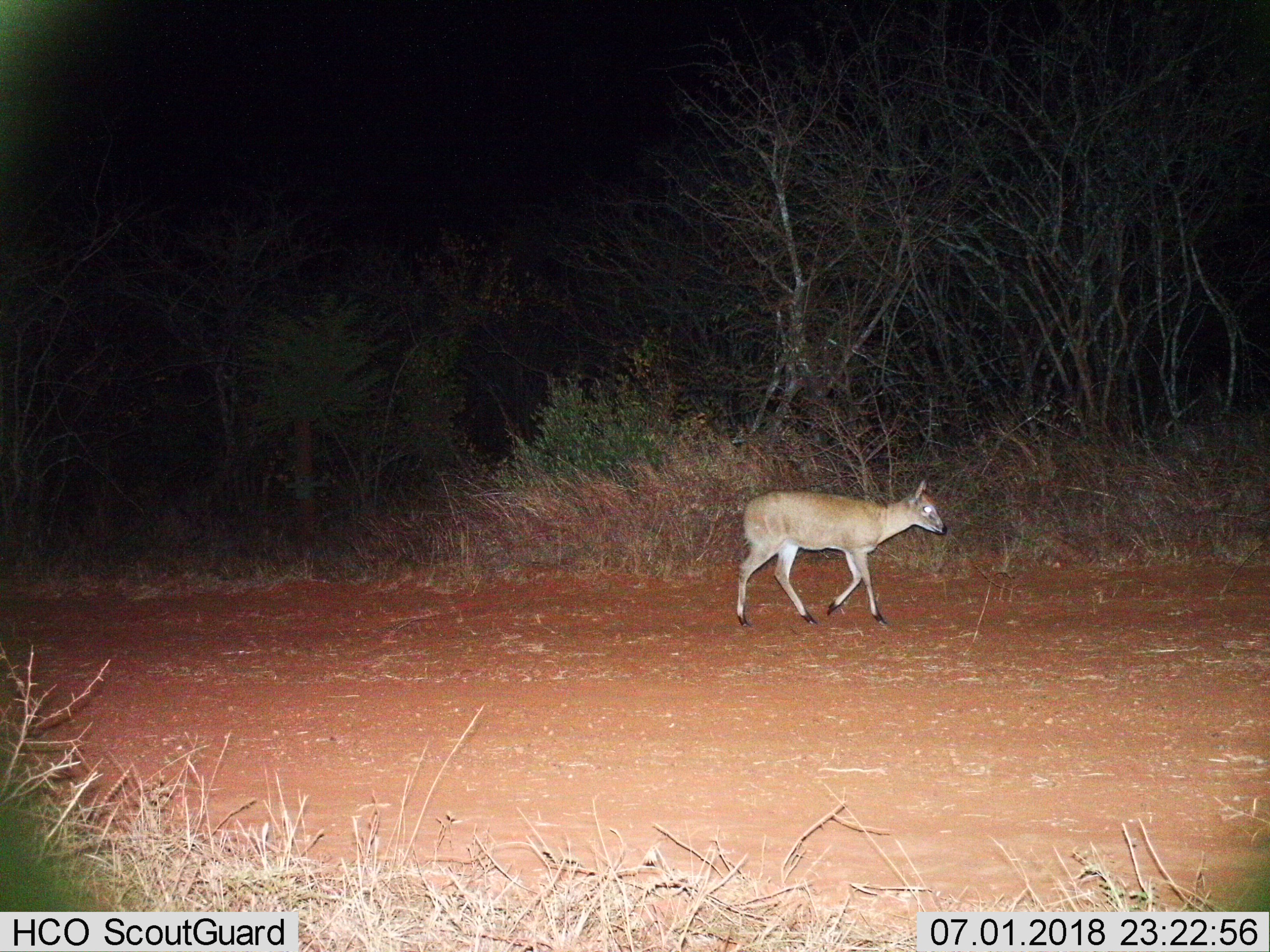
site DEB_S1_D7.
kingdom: Animalia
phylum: Chordata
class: Mammalia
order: Artiodactyla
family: Bovidae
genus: Sylvicapra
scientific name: Sylvicapra grimmia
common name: common duiker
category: duikercommongrey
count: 1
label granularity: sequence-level